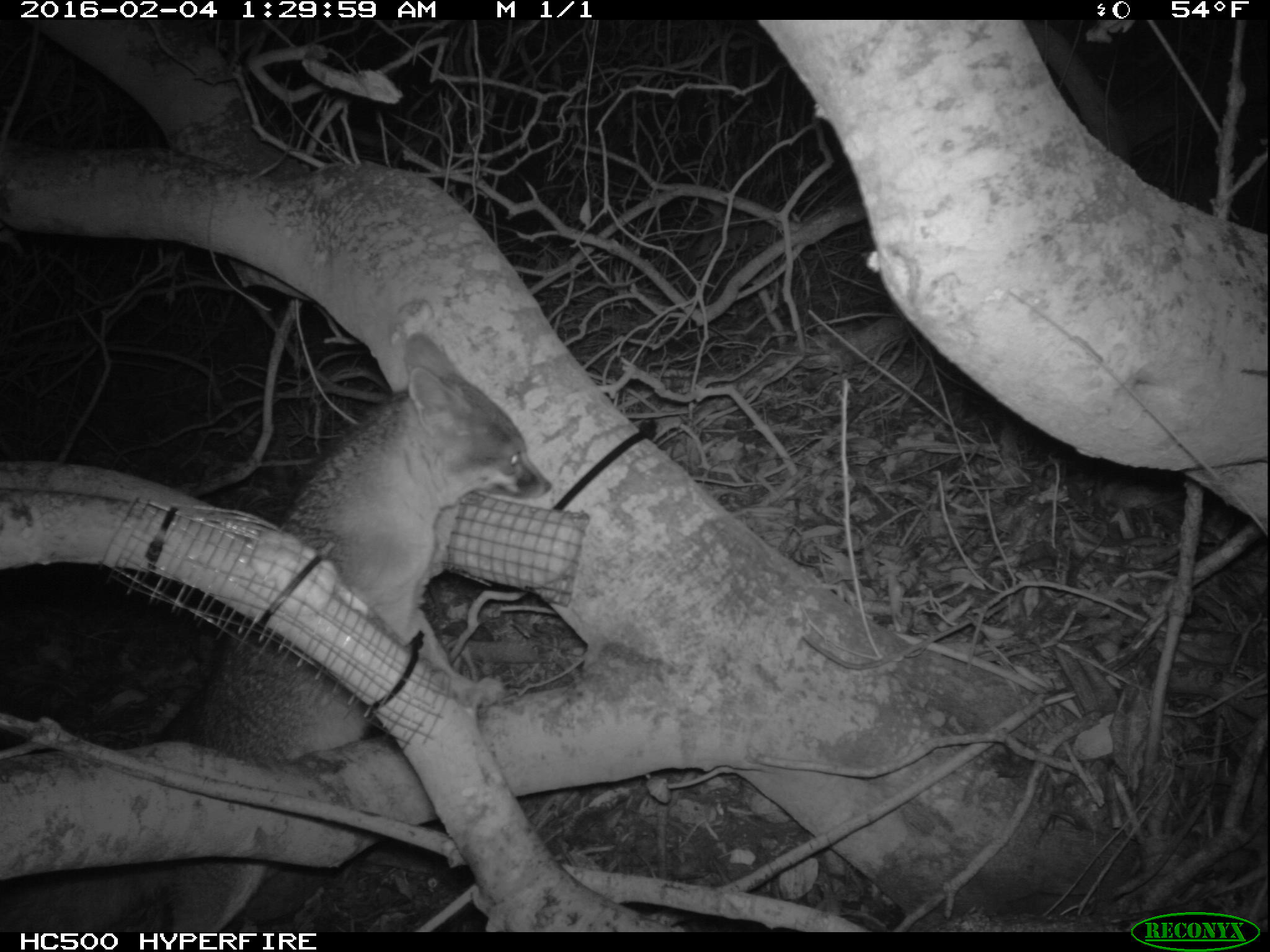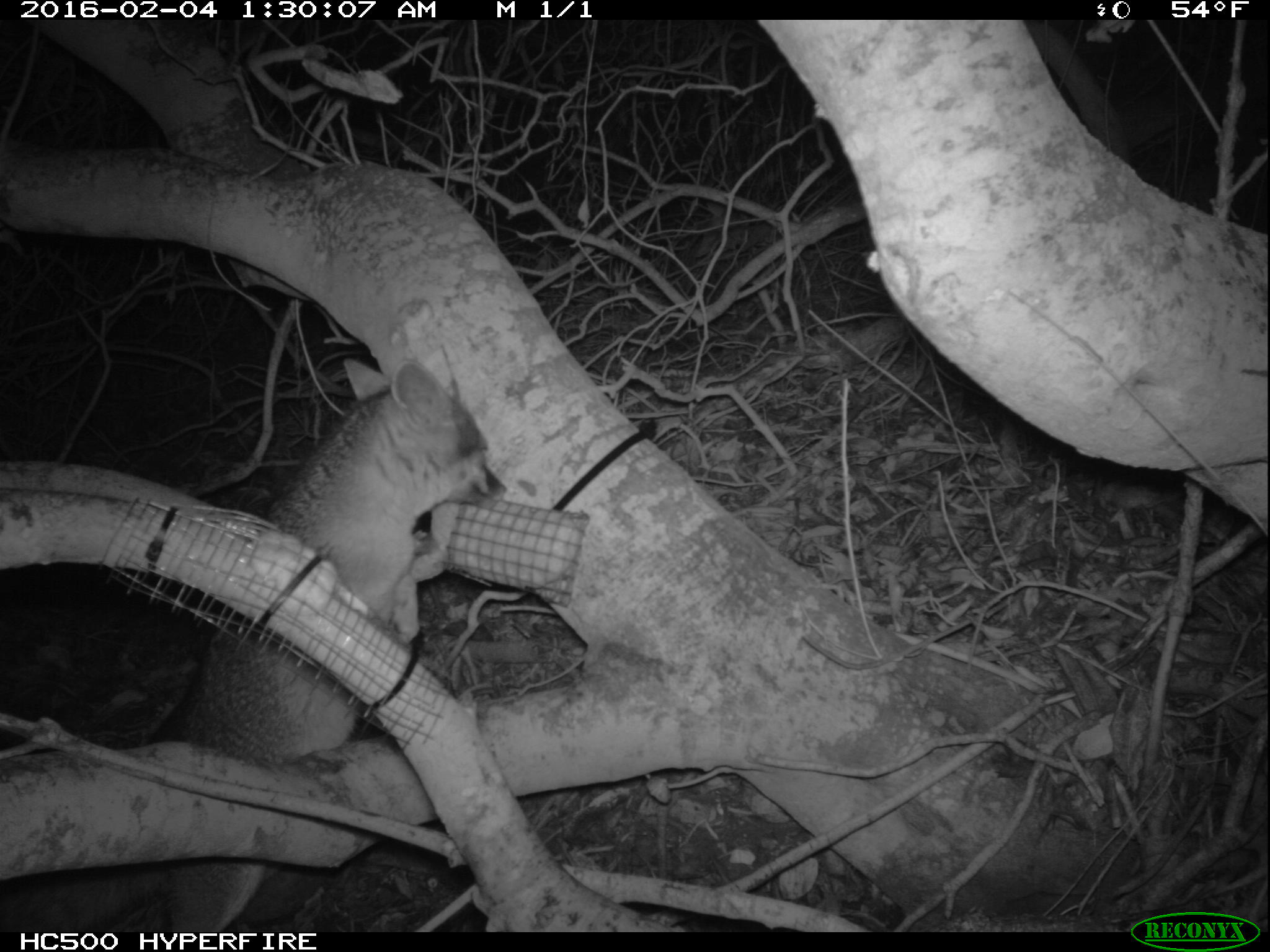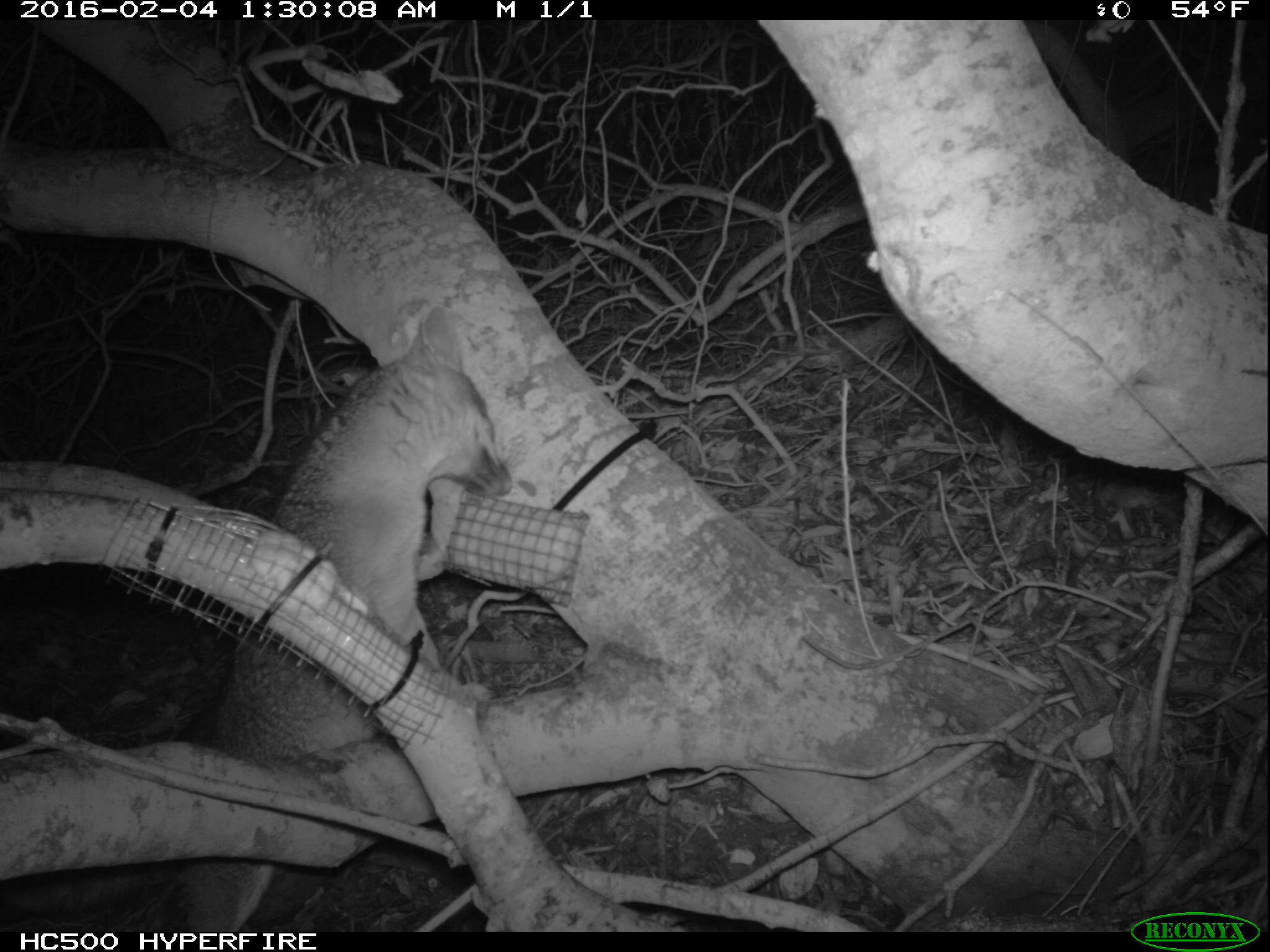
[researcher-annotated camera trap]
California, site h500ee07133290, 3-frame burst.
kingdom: Animalia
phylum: Chordata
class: Mammalia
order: Carnivora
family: Canidae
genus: Urocyon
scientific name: Urocyon littoralis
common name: island fox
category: fox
Fox (island fox) (Urocyon littoralis).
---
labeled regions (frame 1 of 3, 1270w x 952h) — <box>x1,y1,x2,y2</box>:
fox: <box>0,331,550,932</box>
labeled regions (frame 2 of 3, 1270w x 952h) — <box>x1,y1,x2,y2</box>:
fox: <box>0,358,506,932</box>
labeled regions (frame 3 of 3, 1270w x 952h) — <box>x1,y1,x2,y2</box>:
fox: <box>164,303,510,932</box>